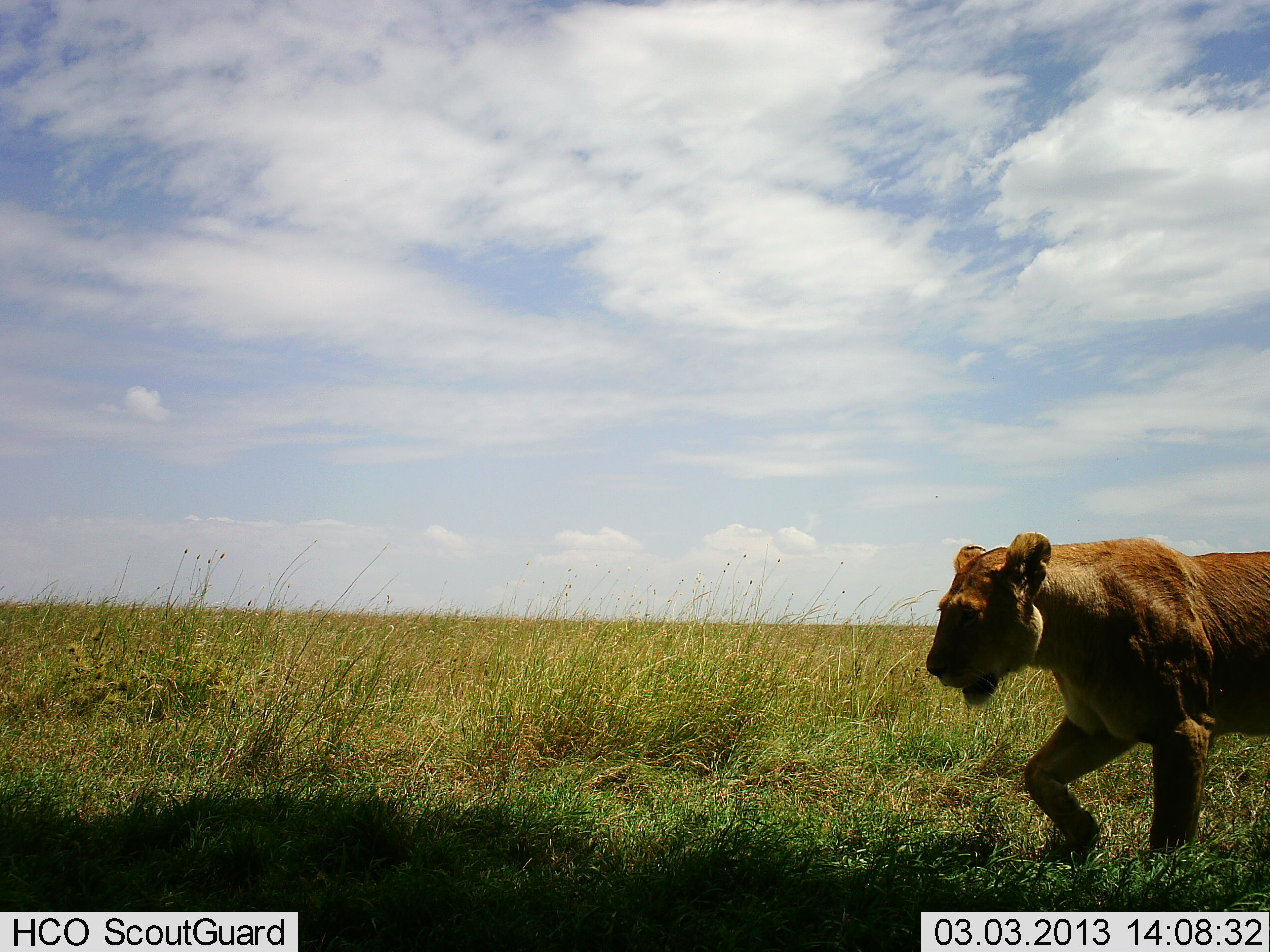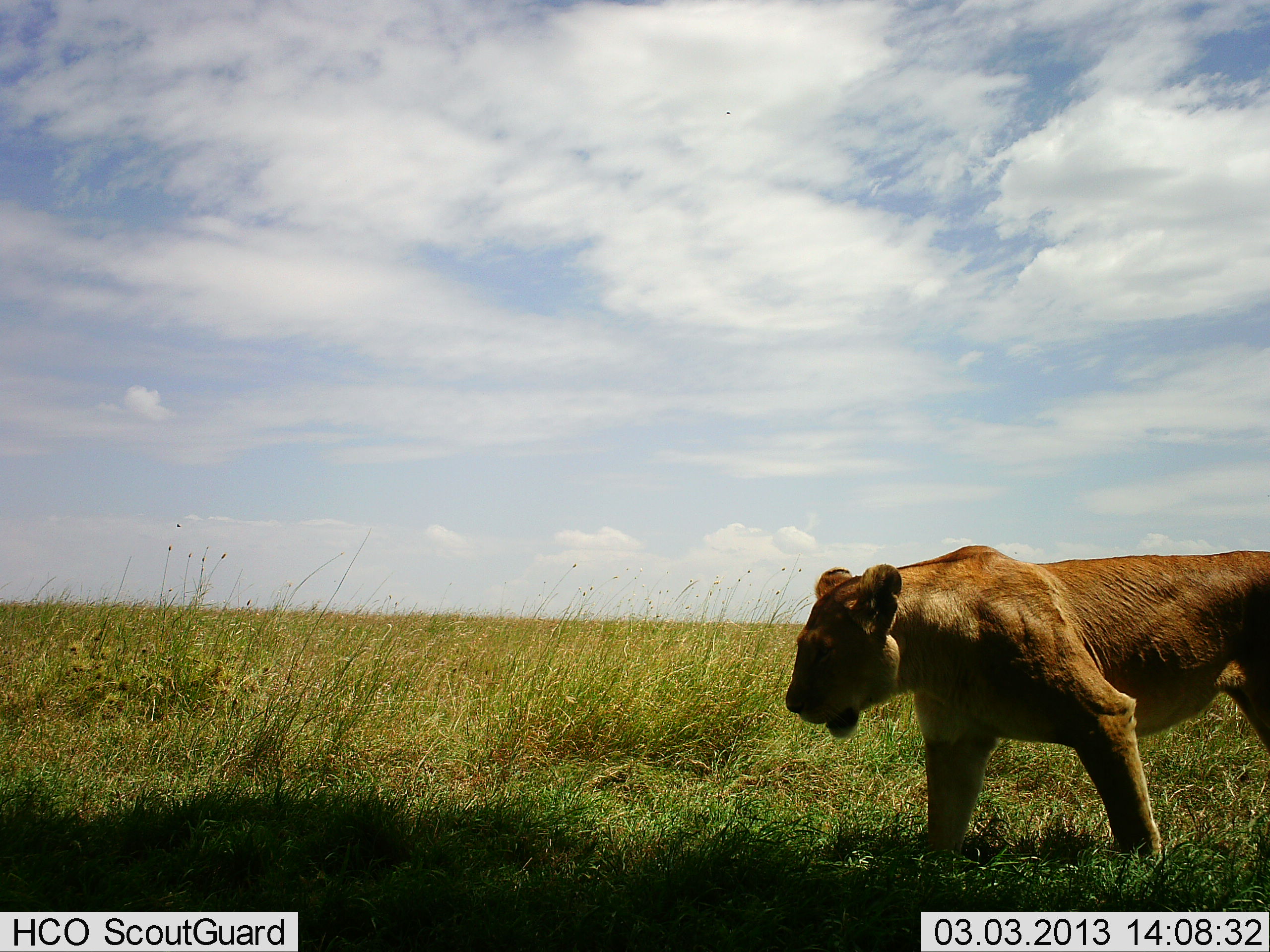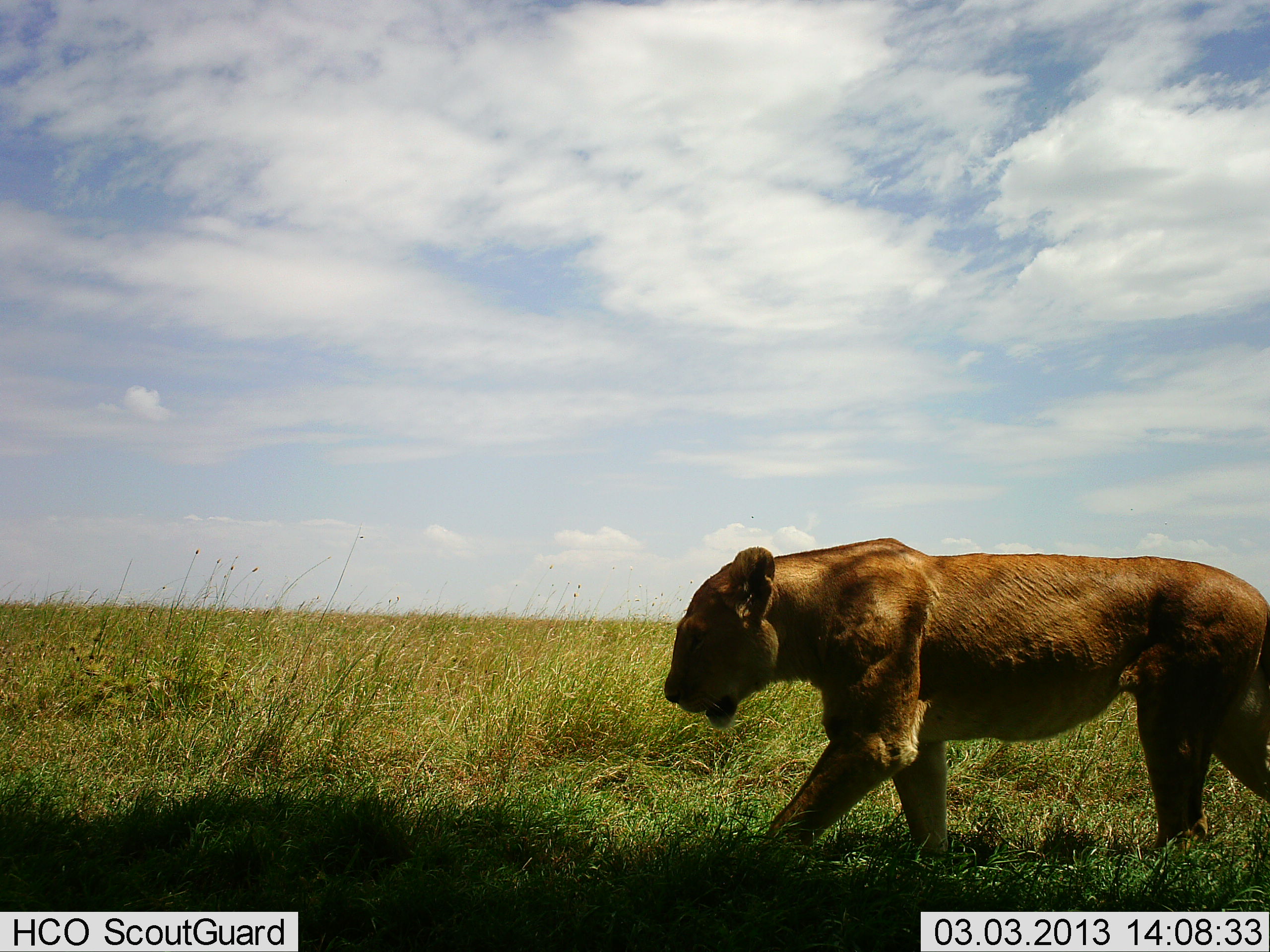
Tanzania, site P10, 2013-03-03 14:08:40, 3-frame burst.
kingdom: Animalia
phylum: Chordata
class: Mammalia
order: Carnivora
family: Felidae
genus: Panthera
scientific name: Panthera leo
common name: lion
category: lionfemale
Lionfemale (lion) (Panthera leo), count 1. Behavior (volunteer vote fractions): standing 11%, resting 0%, moving 89%, interacting 0%. Young present (vote fraction): 0%. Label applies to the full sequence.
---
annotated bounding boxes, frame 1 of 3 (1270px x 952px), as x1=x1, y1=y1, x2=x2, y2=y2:
animal: x1=927, y1=532, x2=1269, y2=861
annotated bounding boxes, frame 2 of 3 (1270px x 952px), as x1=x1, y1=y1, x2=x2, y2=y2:
animal: x1=784, y1=541, x2=1270, y2=871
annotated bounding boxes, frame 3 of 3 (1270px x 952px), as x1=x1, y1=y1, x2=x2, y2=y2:
animal: x1=662, y1=534, x2=1270, y2=868